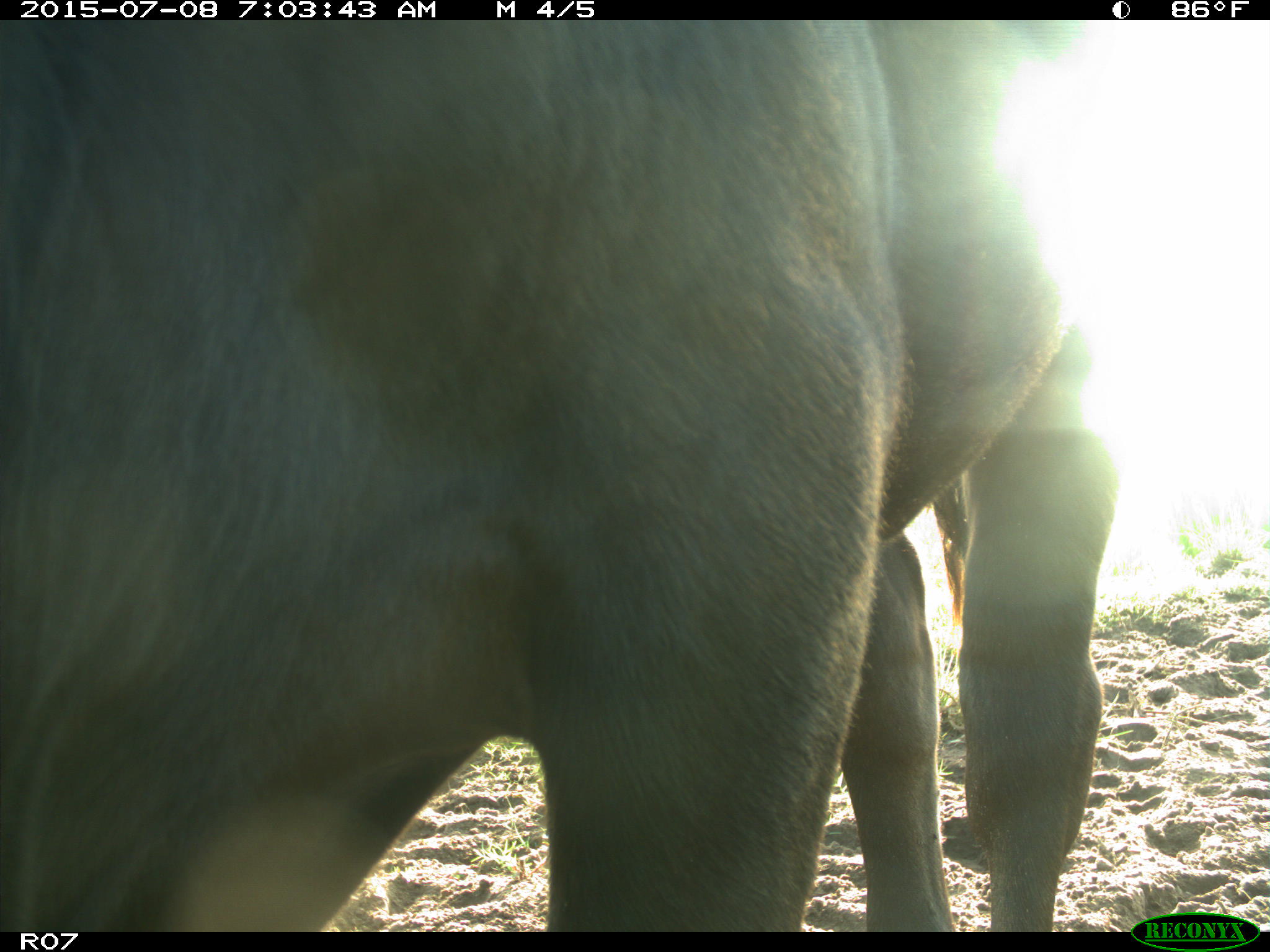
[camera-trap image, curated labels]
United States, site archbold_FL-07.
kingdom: Animalia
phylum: Chordata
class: Mammalia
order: Artiodactyla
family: Bovidae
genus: Bos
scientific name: Bos taurus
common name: domestic cow